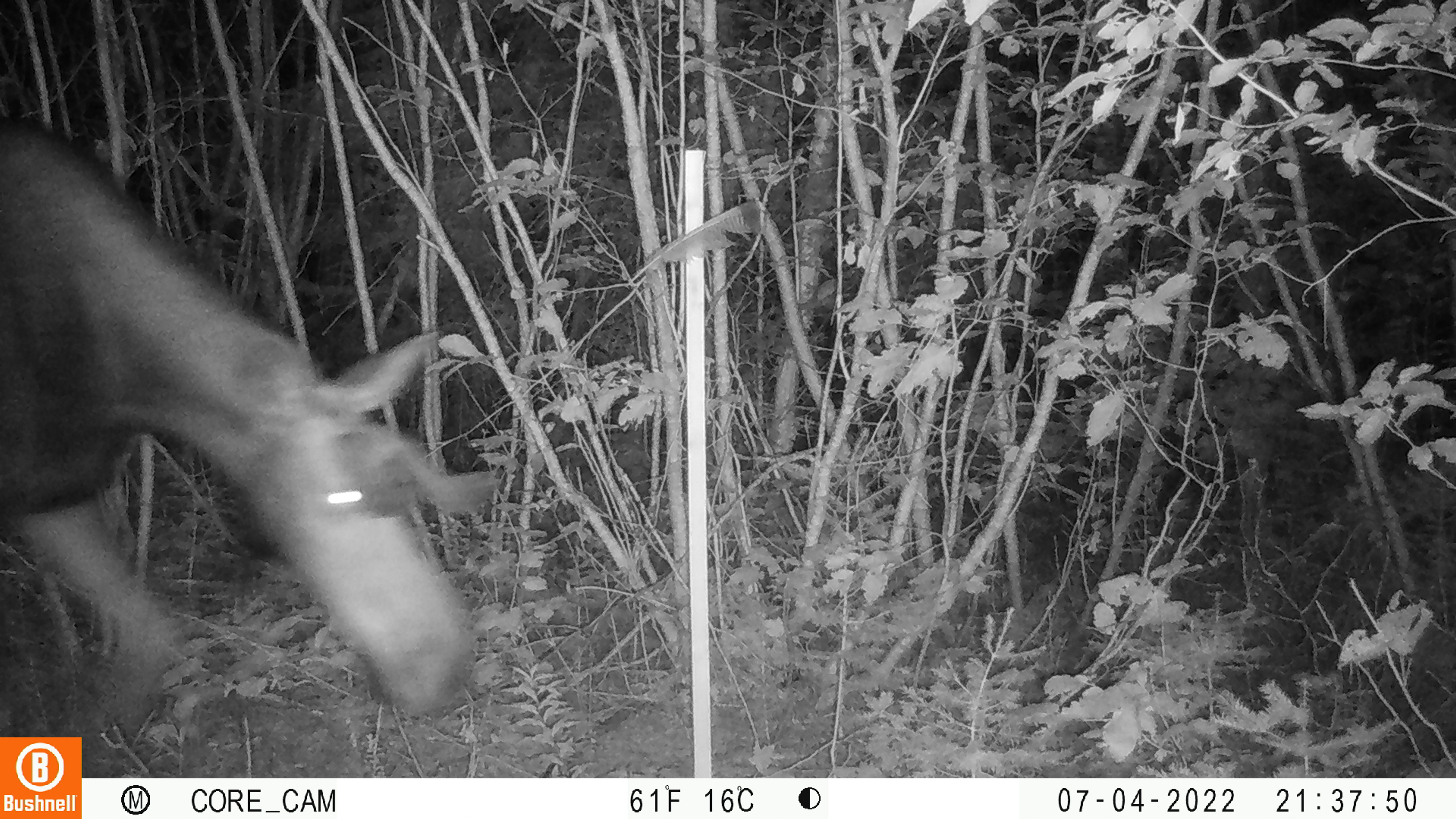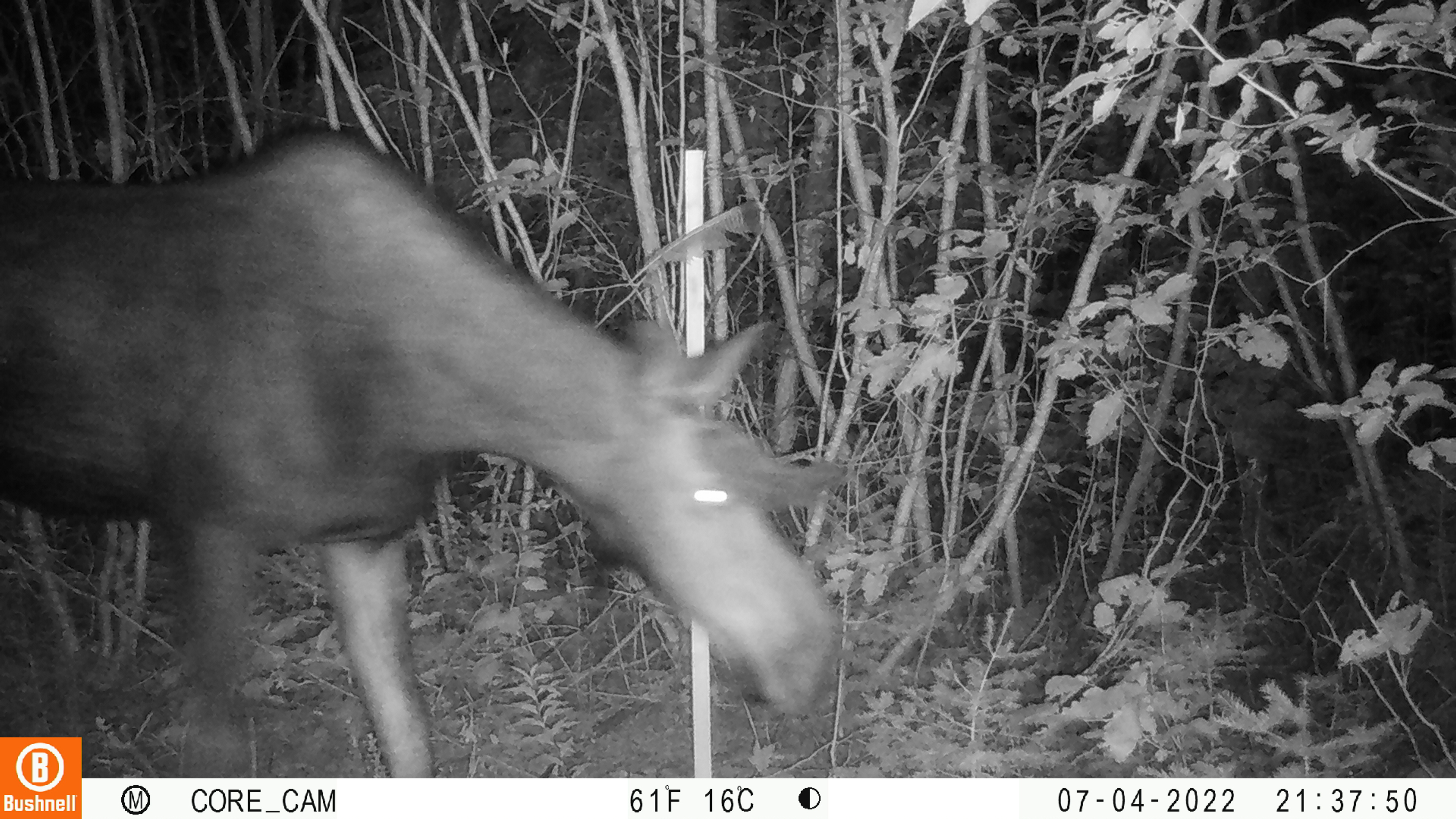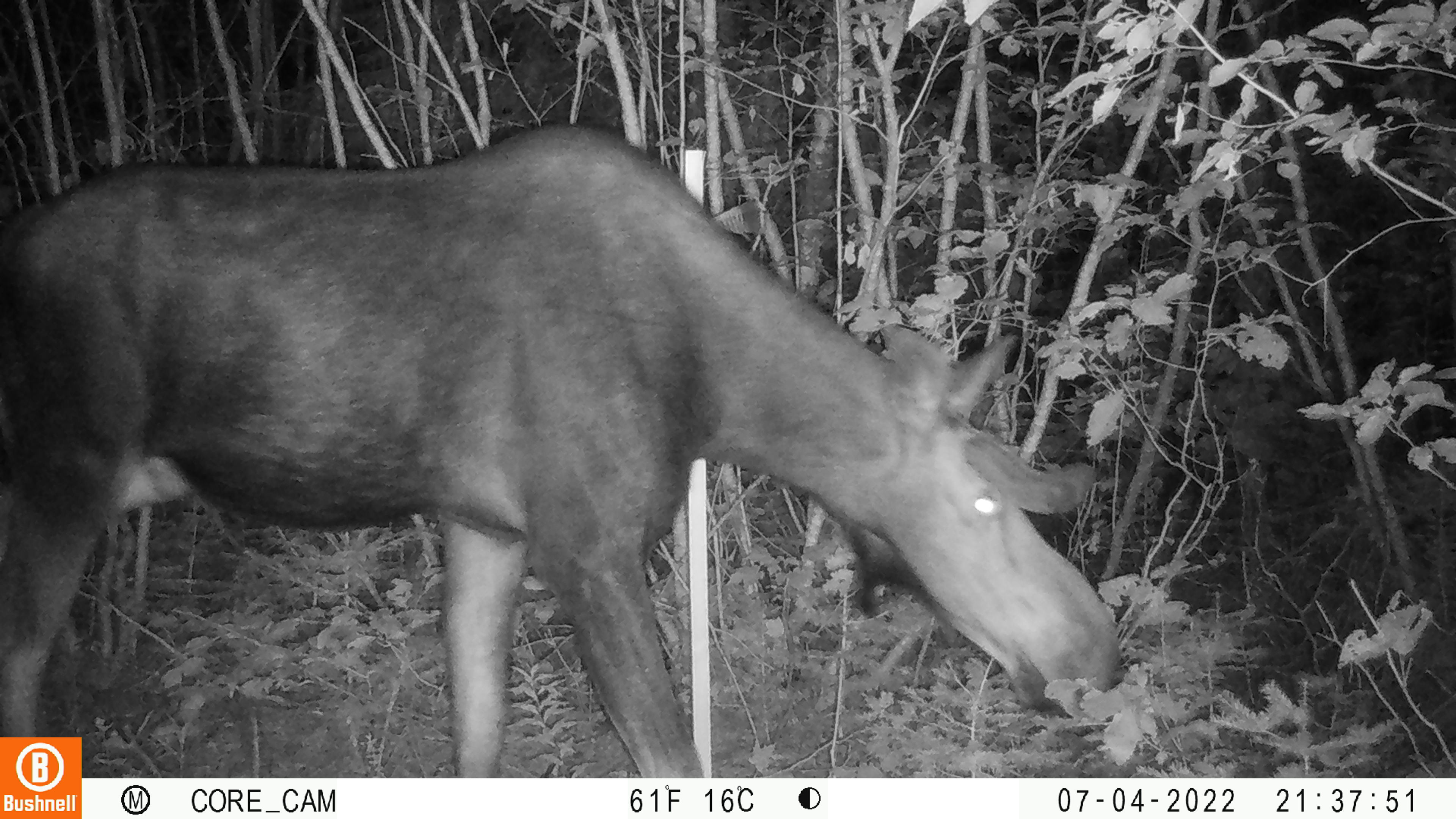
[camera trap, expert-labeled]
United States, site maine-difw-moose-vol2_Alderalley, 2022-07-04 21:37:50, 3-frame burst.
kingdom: Animalia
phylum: Chordata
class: Mammalia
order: Artiodactyla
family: Cervidae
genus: Alces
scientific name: Alces alces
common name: moose